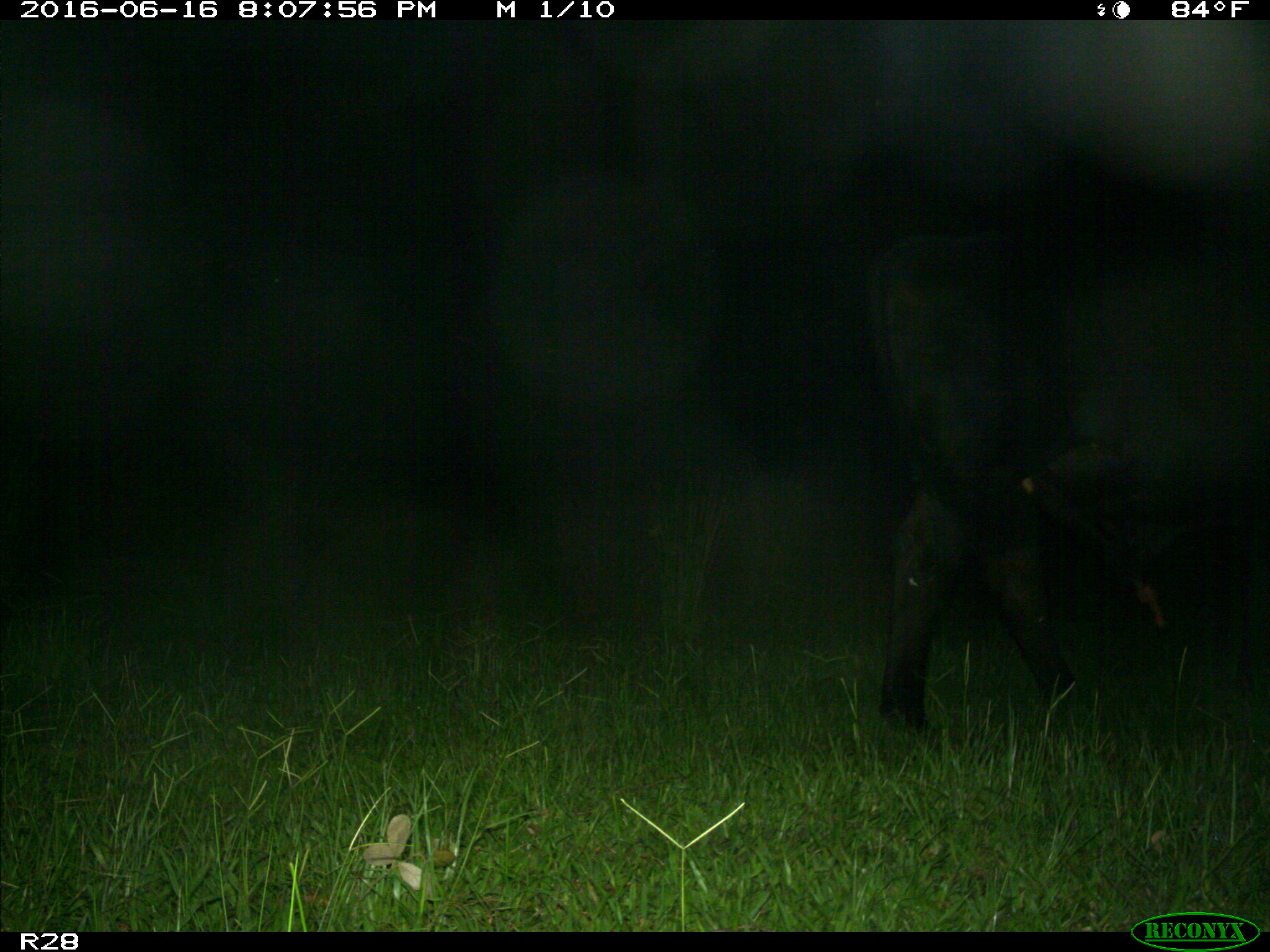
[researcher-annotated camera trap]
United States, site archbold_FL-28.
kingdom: Animalia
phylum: Chordata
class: Mammalia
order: Artiodactyla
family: Bovidae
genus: Bos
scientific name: Bos taurus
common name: domestic cow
Bos taurus (domestic cow).